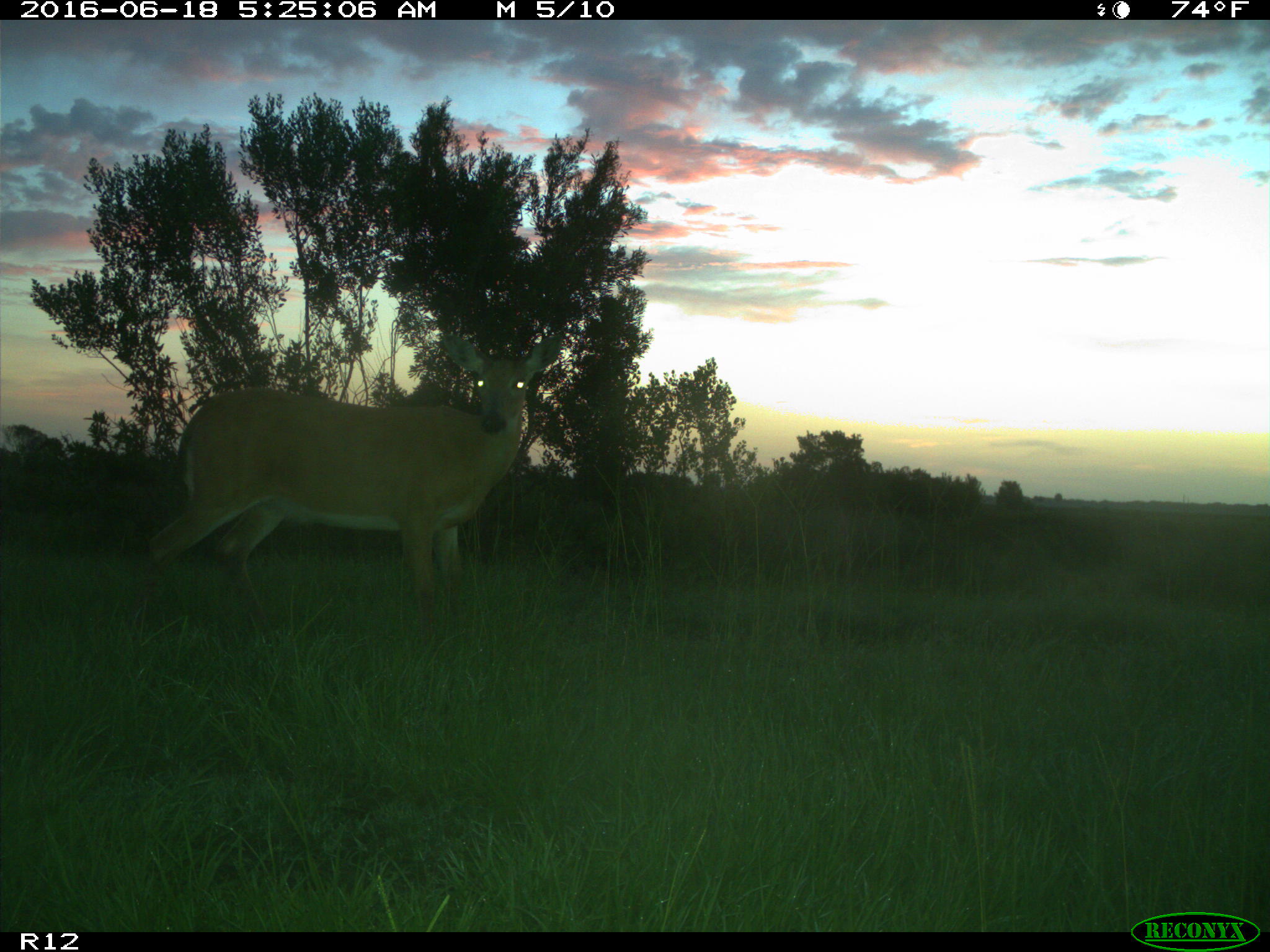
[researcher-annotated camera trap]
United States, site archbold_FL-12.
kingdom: Animalia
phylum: Chordata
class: Mammalia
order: Artiodactyla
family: Cervidae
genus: Odocoileus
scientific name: Odocoileus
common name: deer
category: unidentified deer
Unidentified deer (deer) (Odocoileus).